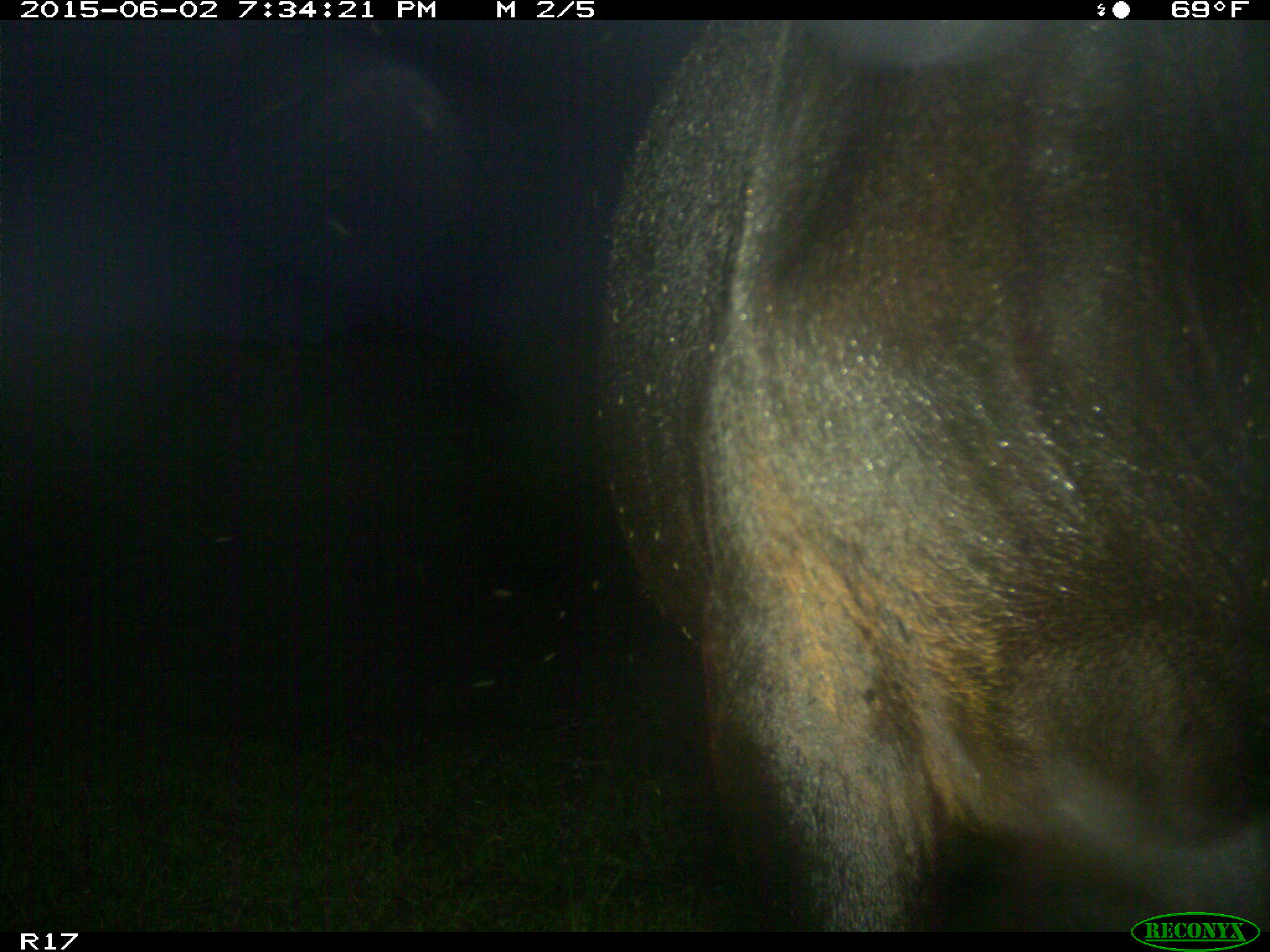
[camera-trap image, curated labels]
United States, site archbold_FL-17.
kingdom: Animalia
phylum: Chordata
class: Mammalia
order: Artiodactyla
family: Bovidae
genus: Bos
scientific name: Bos taurus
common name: domestic cow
Bos taurus (domestic cow).